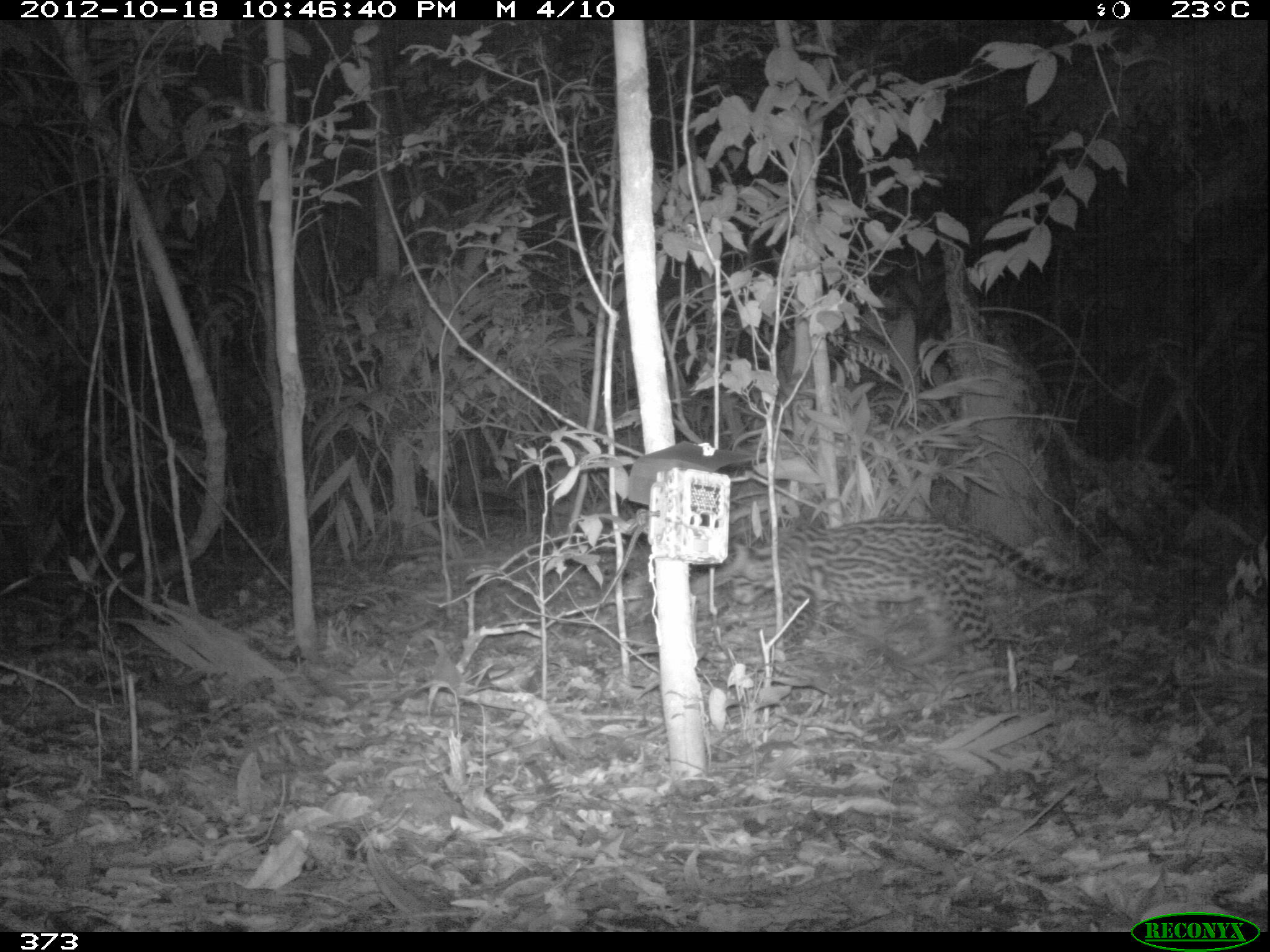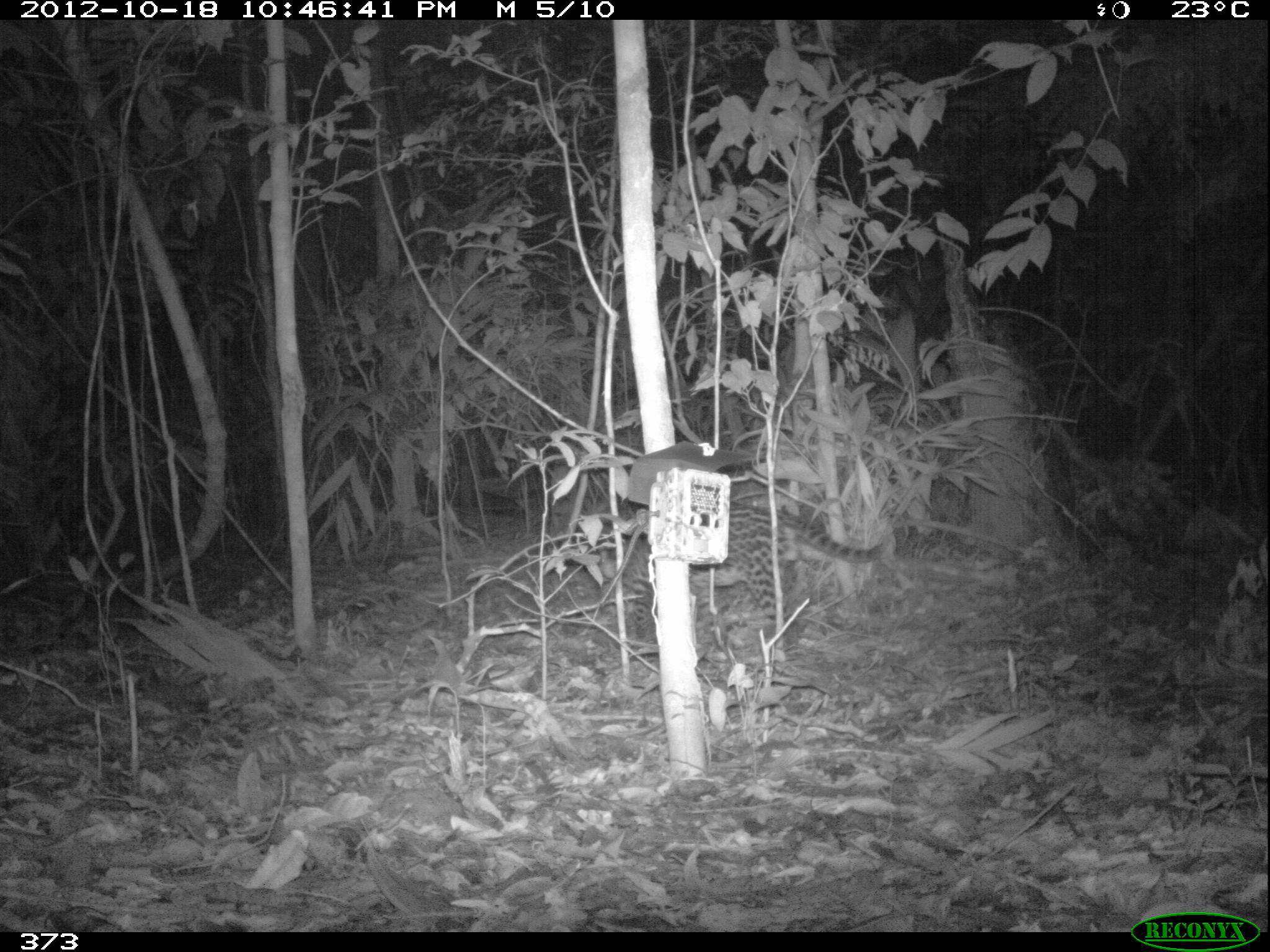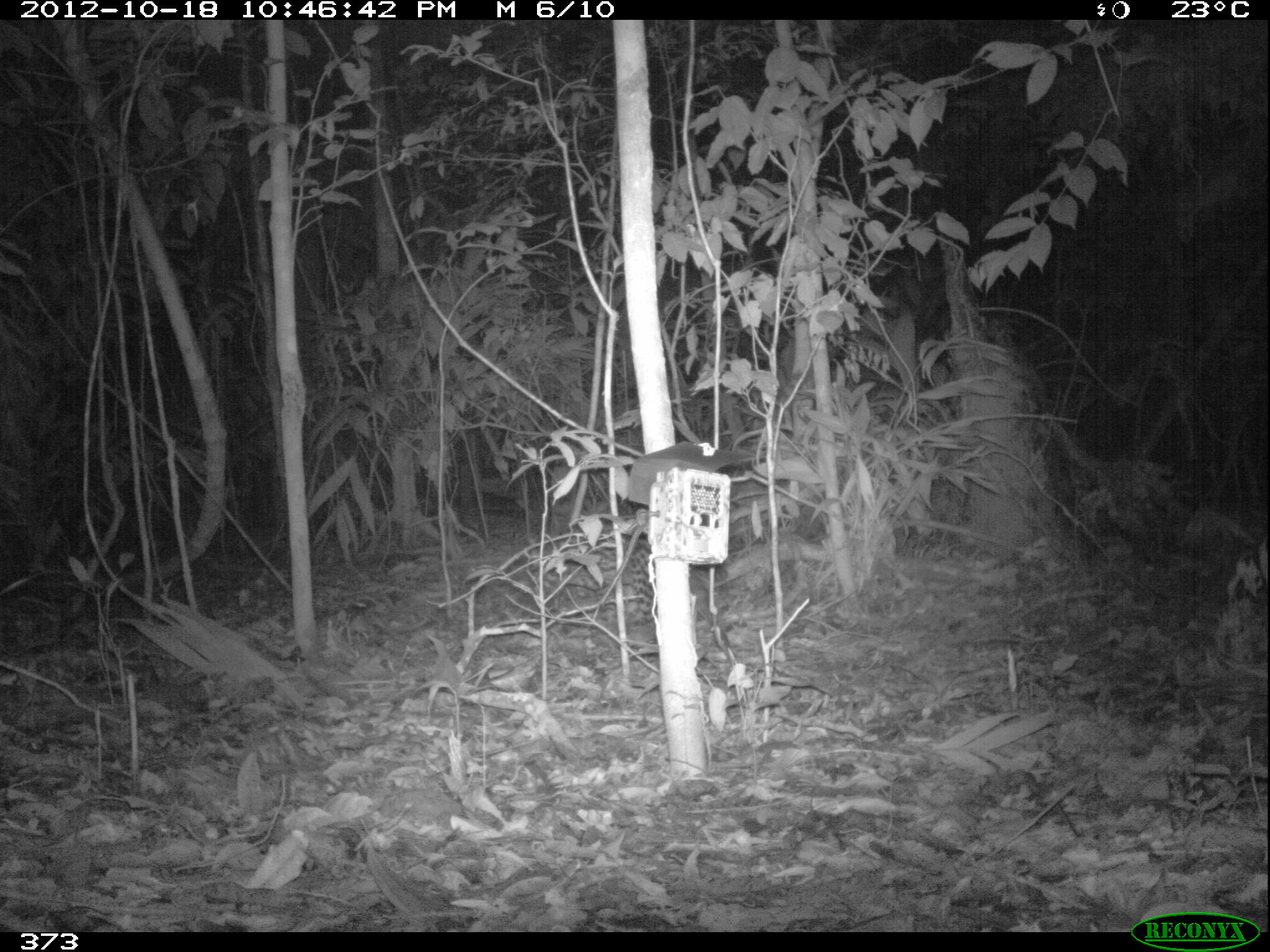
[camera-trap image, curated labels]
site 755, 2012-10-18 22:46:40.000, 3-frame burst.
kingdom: Animalia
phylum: Chordata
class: Mammalia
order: Carnivora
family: Felidae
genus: Leopardus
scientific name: Leopardus pardalis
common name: ocelot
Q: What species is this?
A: Leopardus pardalis (ocelot).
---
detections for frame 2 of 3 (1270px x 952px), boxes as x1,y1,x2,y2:
leopardus pardalis: 598,498,896,653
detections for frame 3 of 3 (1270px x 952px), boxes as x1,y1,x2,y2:
leopardus pardalis: 553,530,729,650